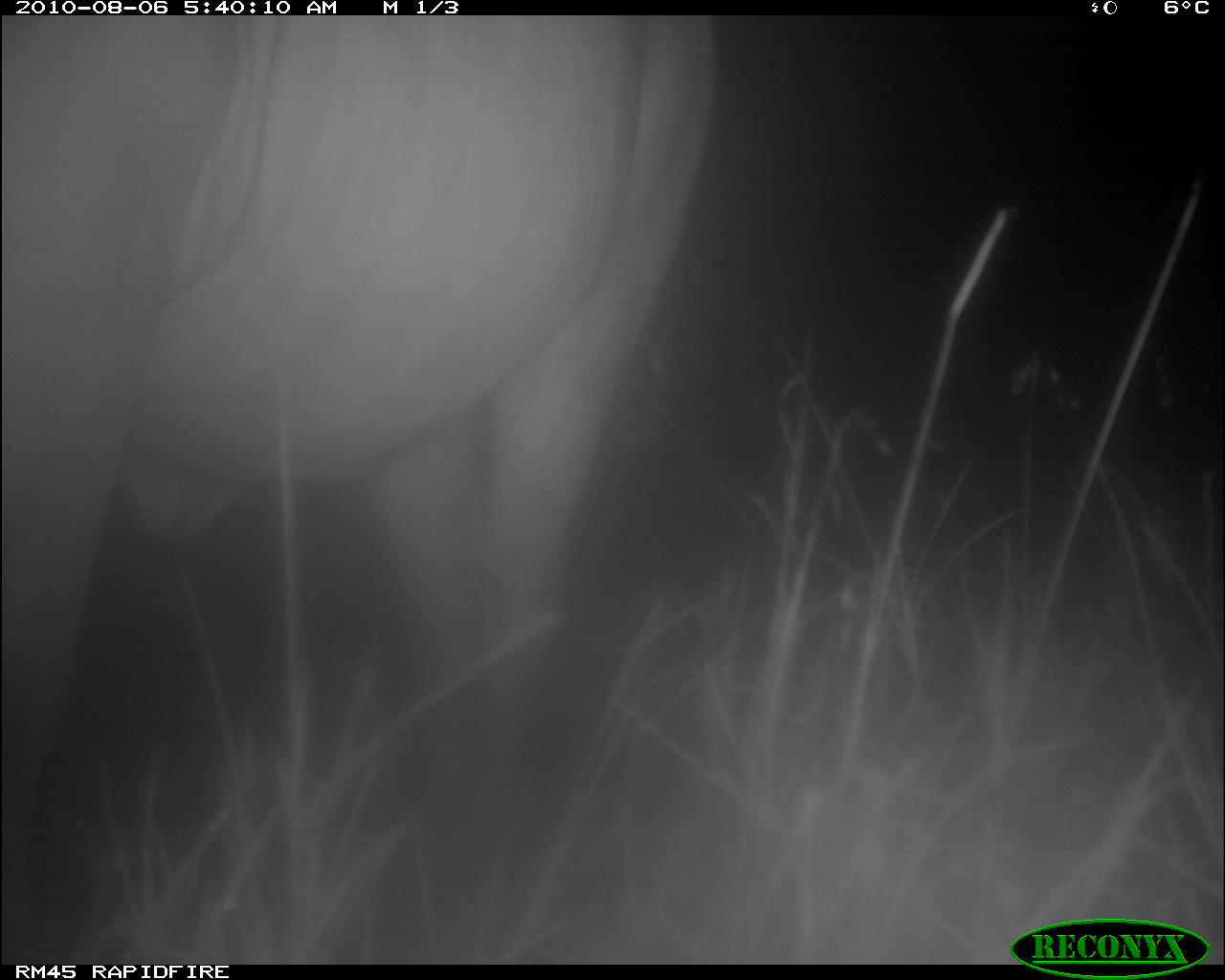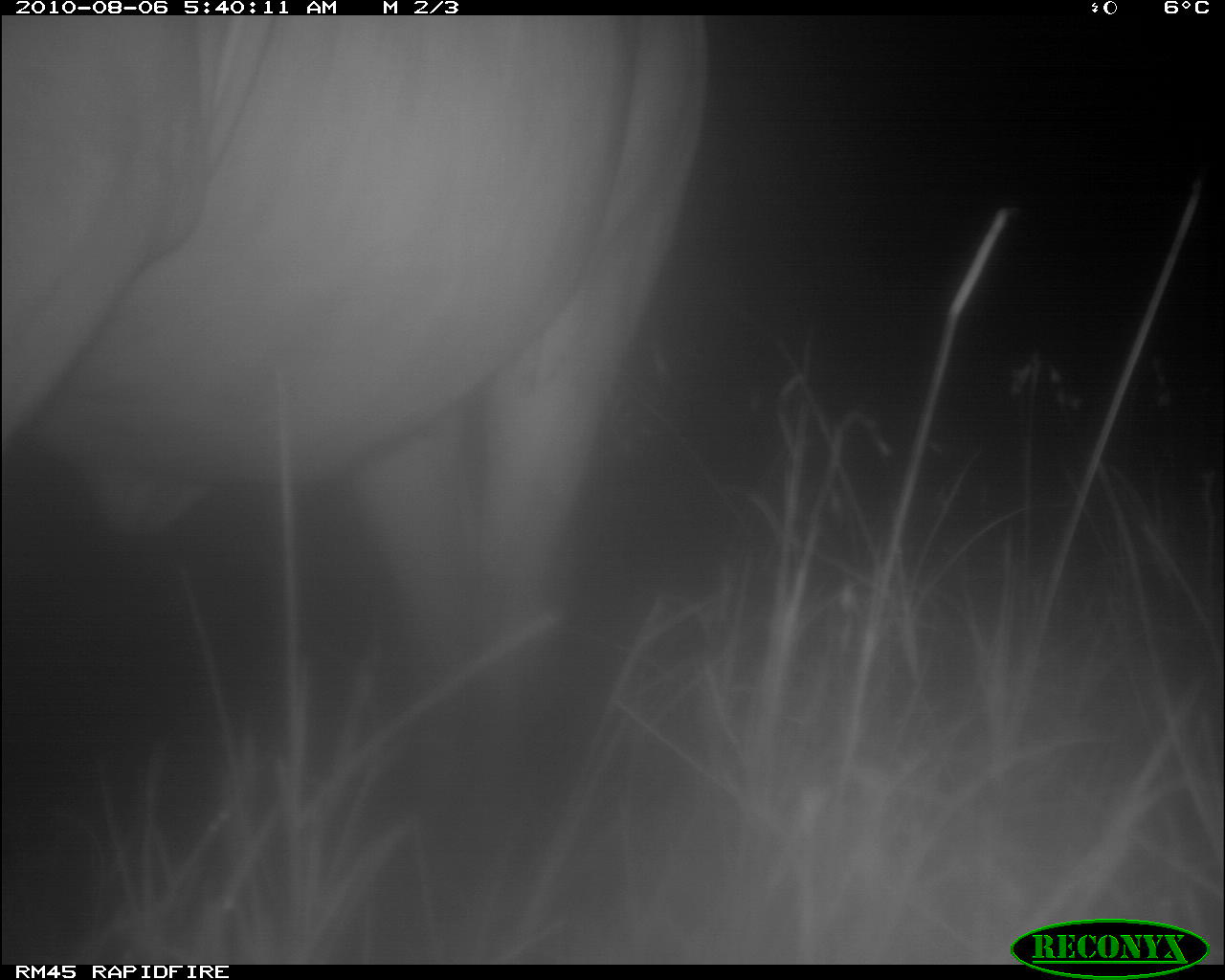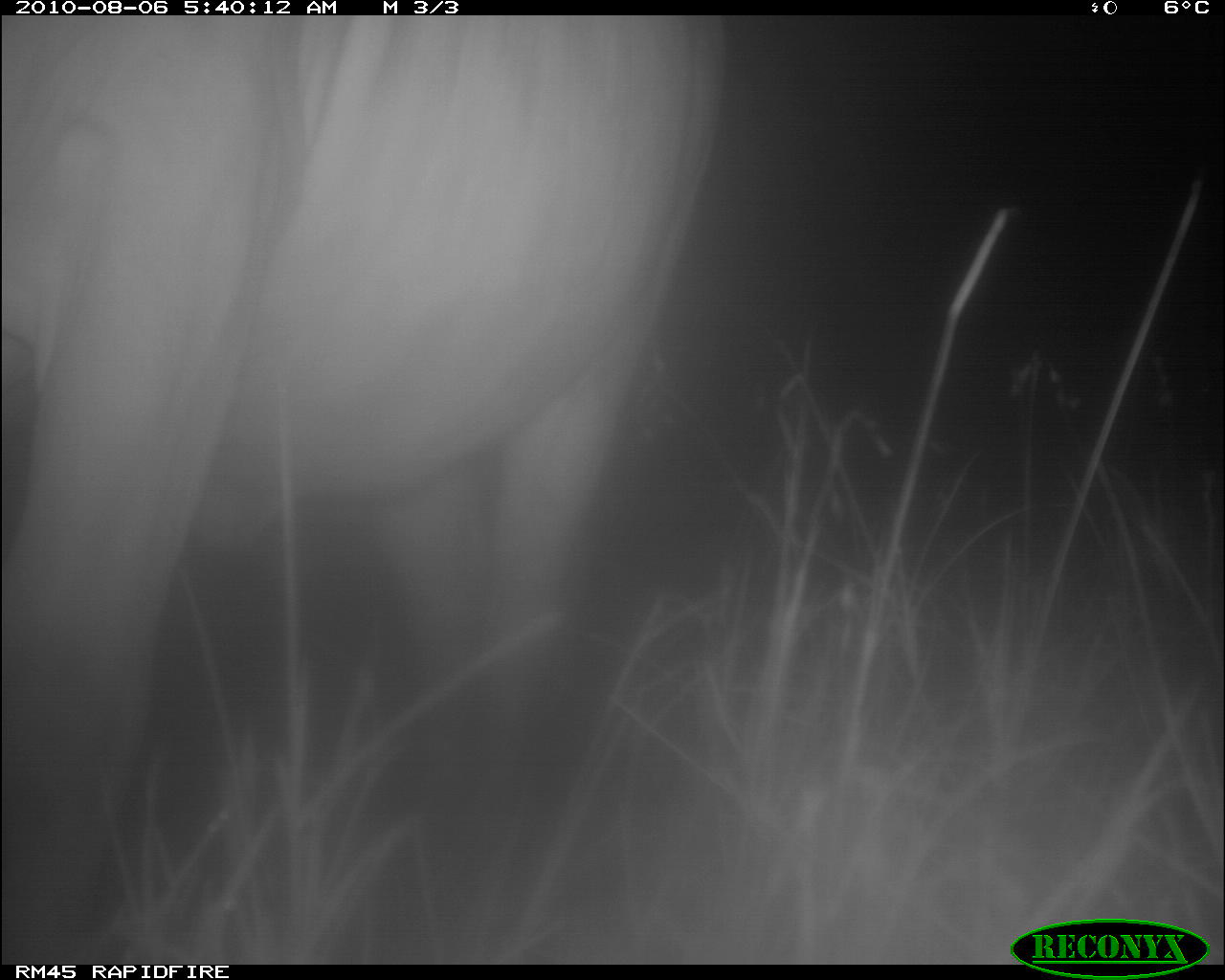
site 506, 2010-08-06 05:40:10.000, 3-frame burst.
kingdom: Animalia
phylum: Chordata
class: Mammalia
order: Artiodactyla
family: Bovidae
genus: Bos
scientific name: Bos taurus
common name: domestic cattle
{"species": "Bos taurus (domestic cattle)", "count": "1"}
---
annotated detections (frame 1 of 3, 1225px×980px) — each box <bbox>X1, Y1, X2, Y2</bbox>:
bos taurus: <bbox>0, 15, 717, 903</bbox>